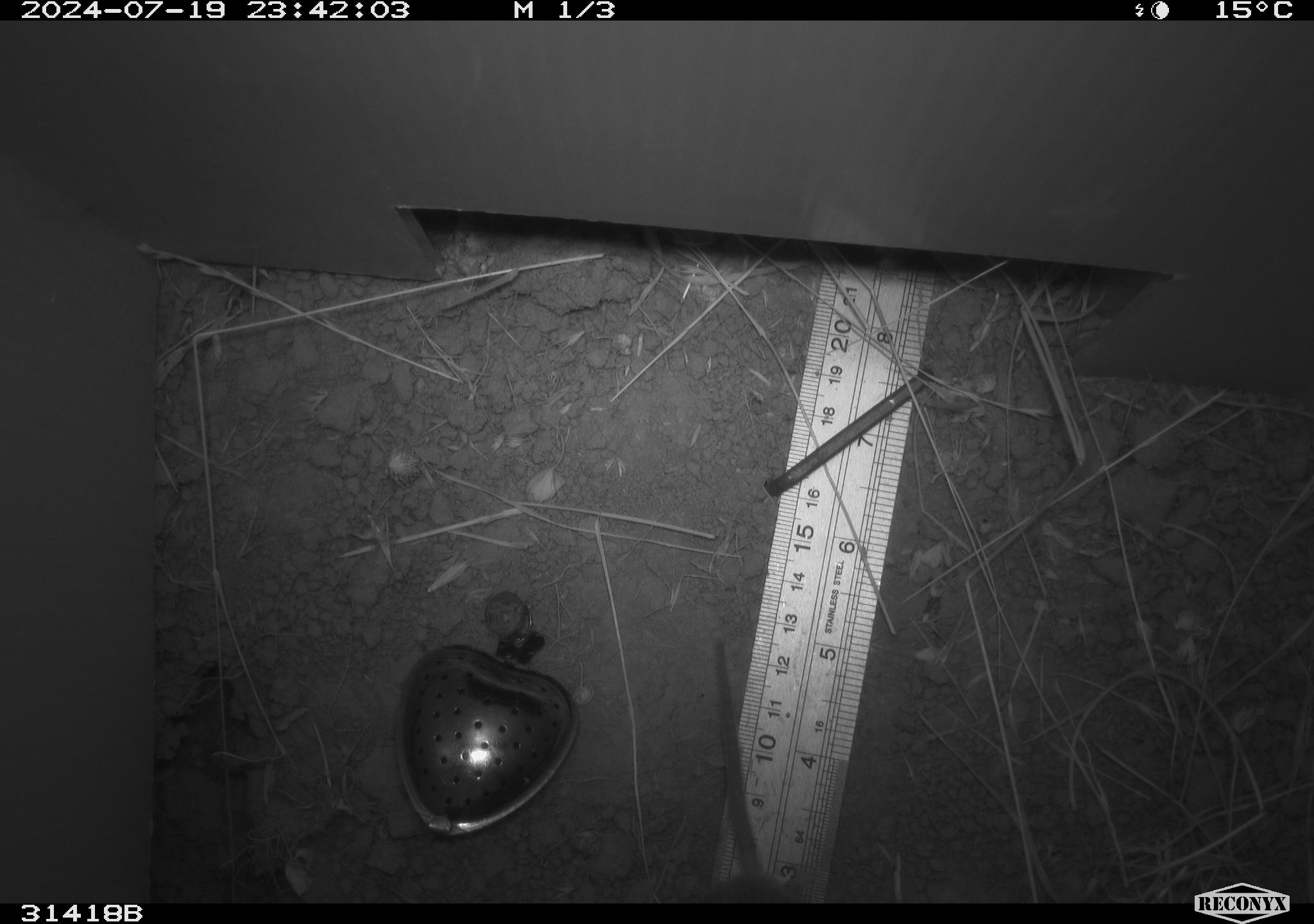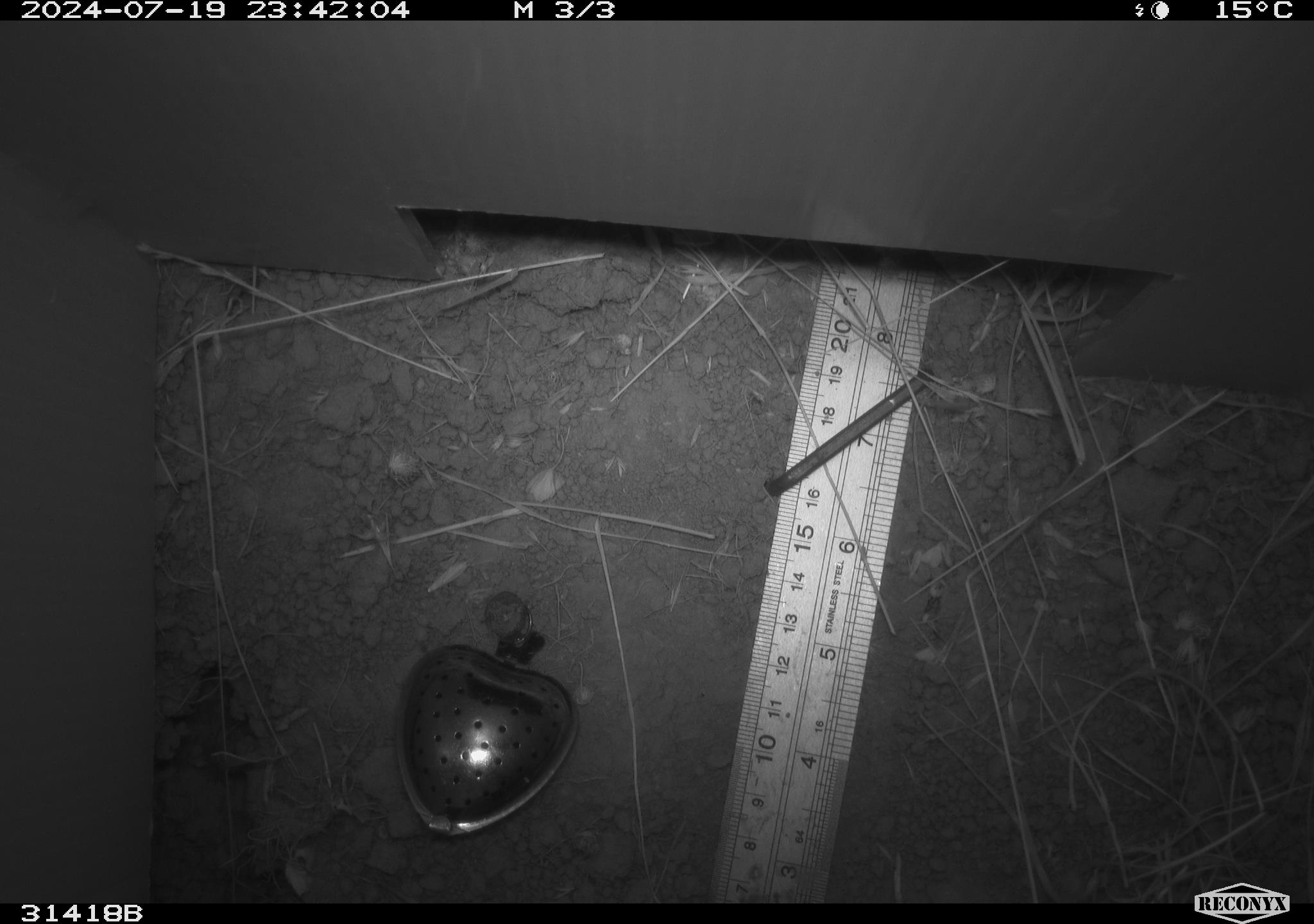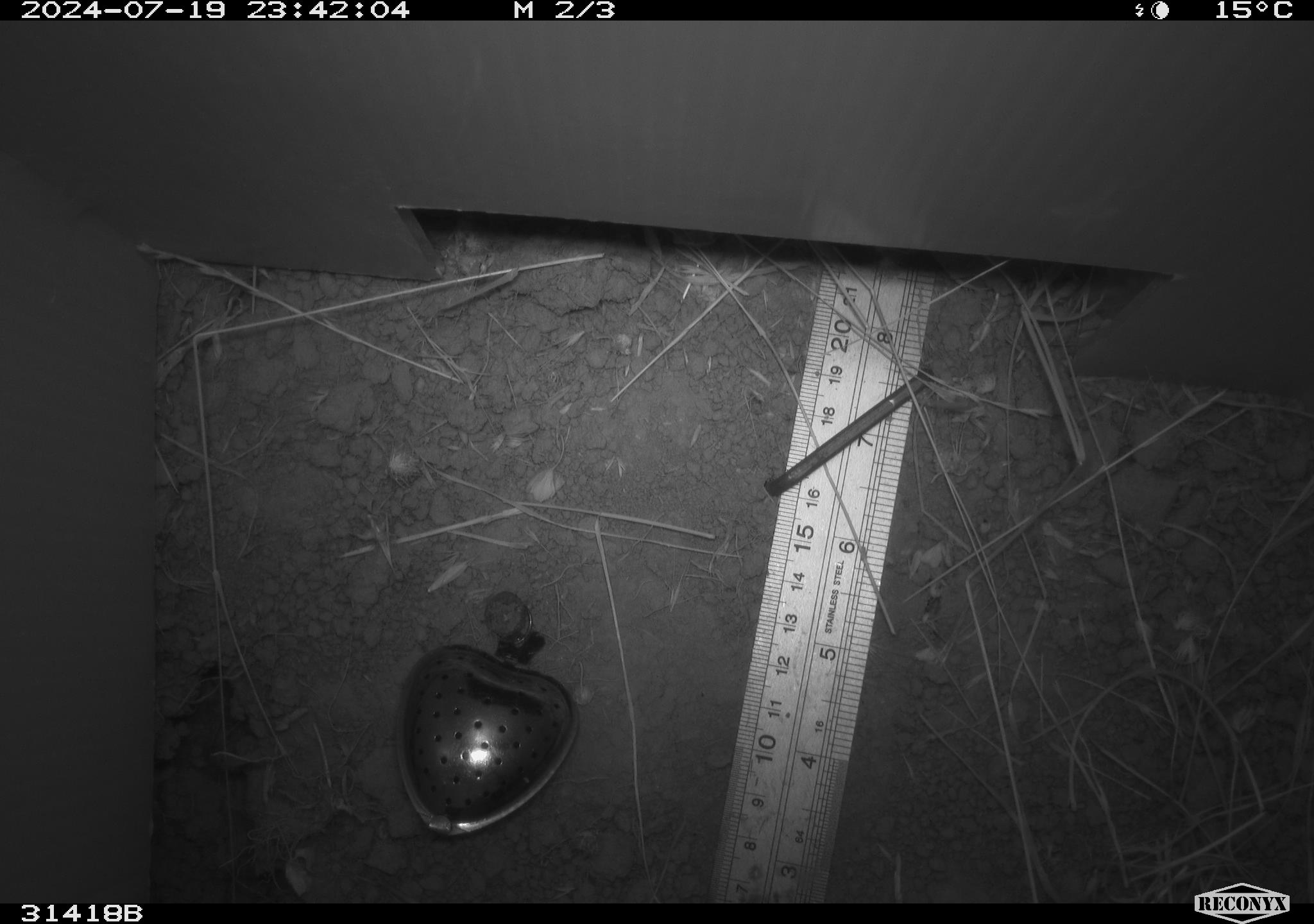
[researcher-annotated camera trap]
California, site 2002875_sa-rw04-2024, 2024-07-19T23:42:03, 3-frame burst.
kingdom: Animalia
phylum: Chordata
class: Mammalia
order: Rodentia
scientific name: Rodentia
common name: mouse species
Mouse species (Rodentia).